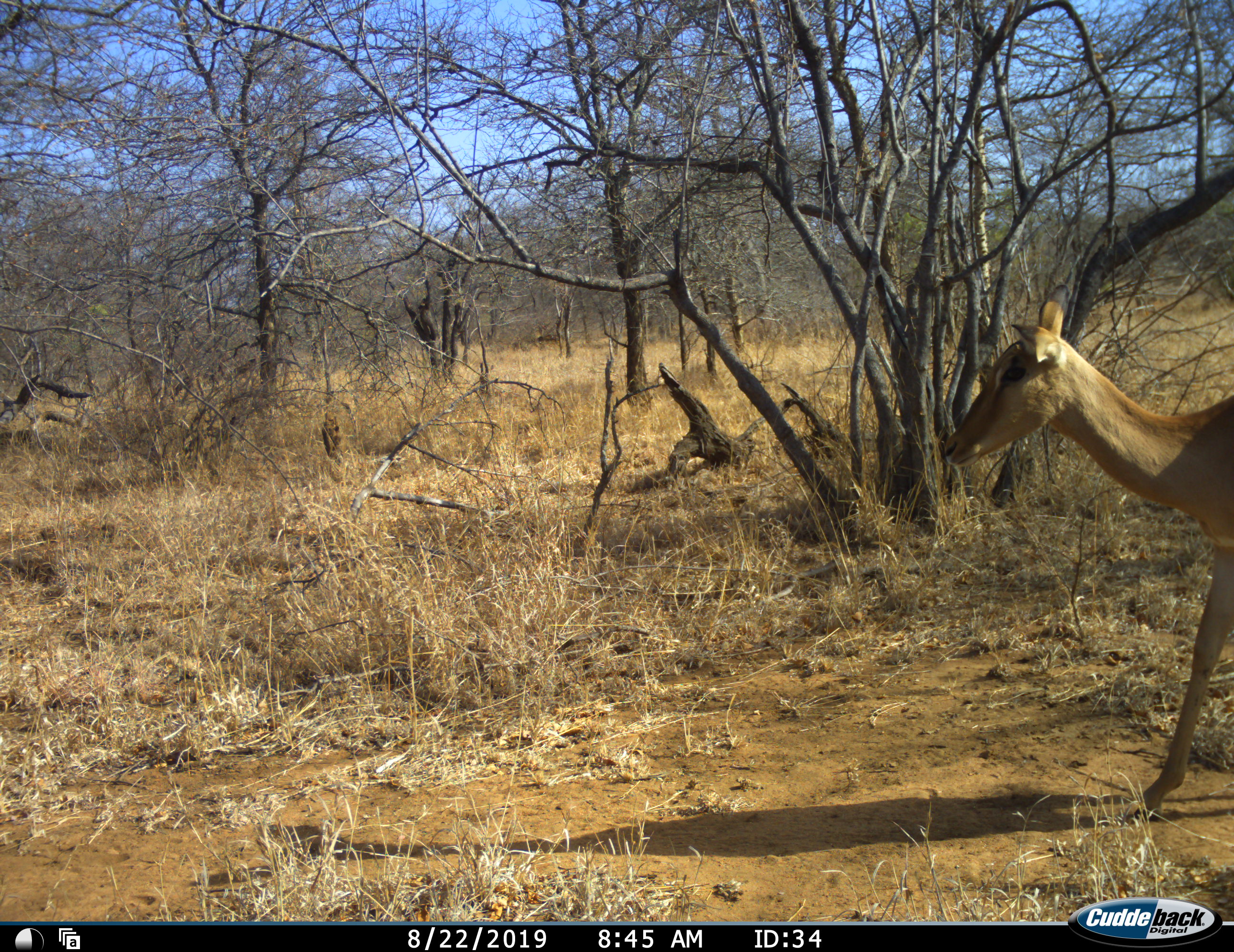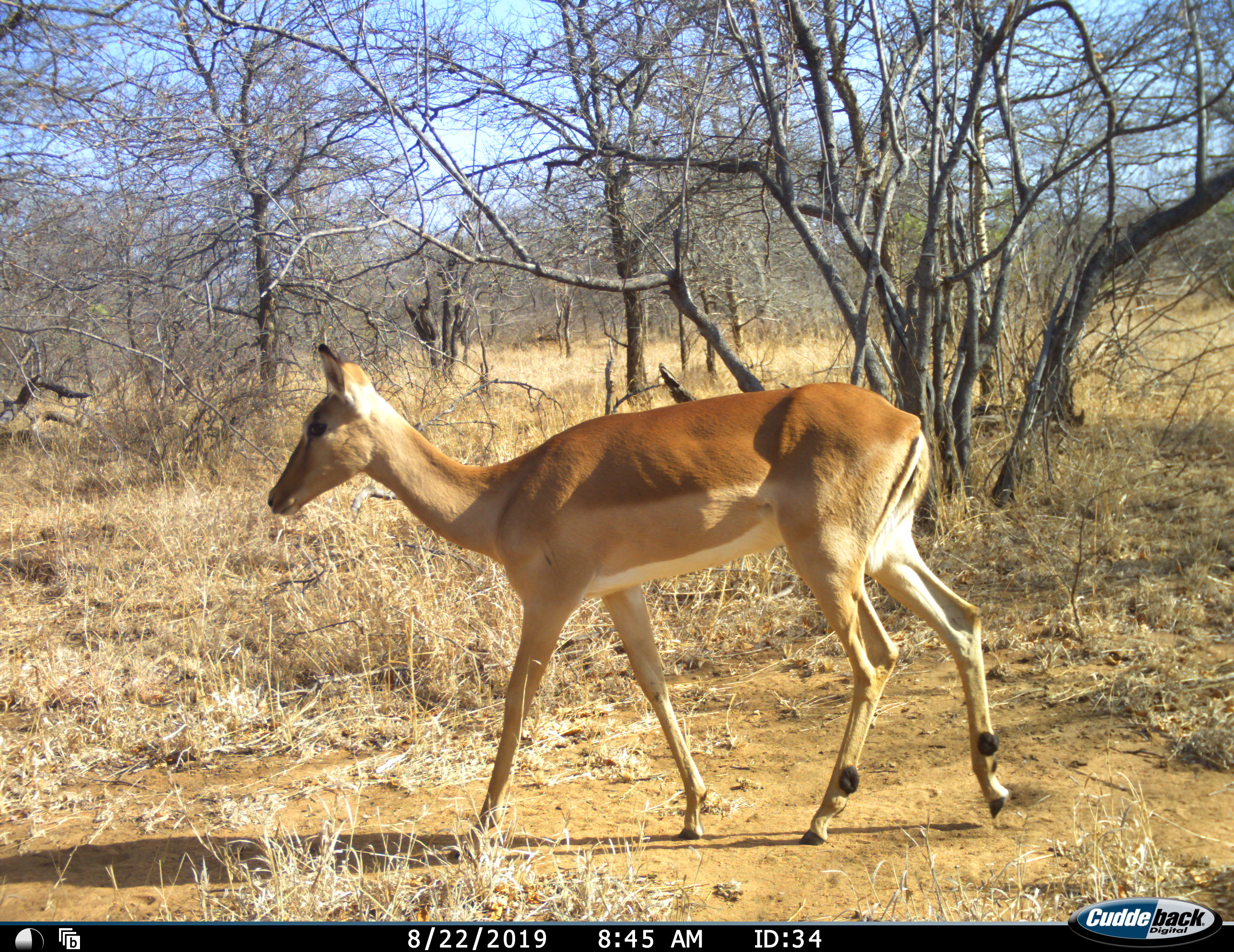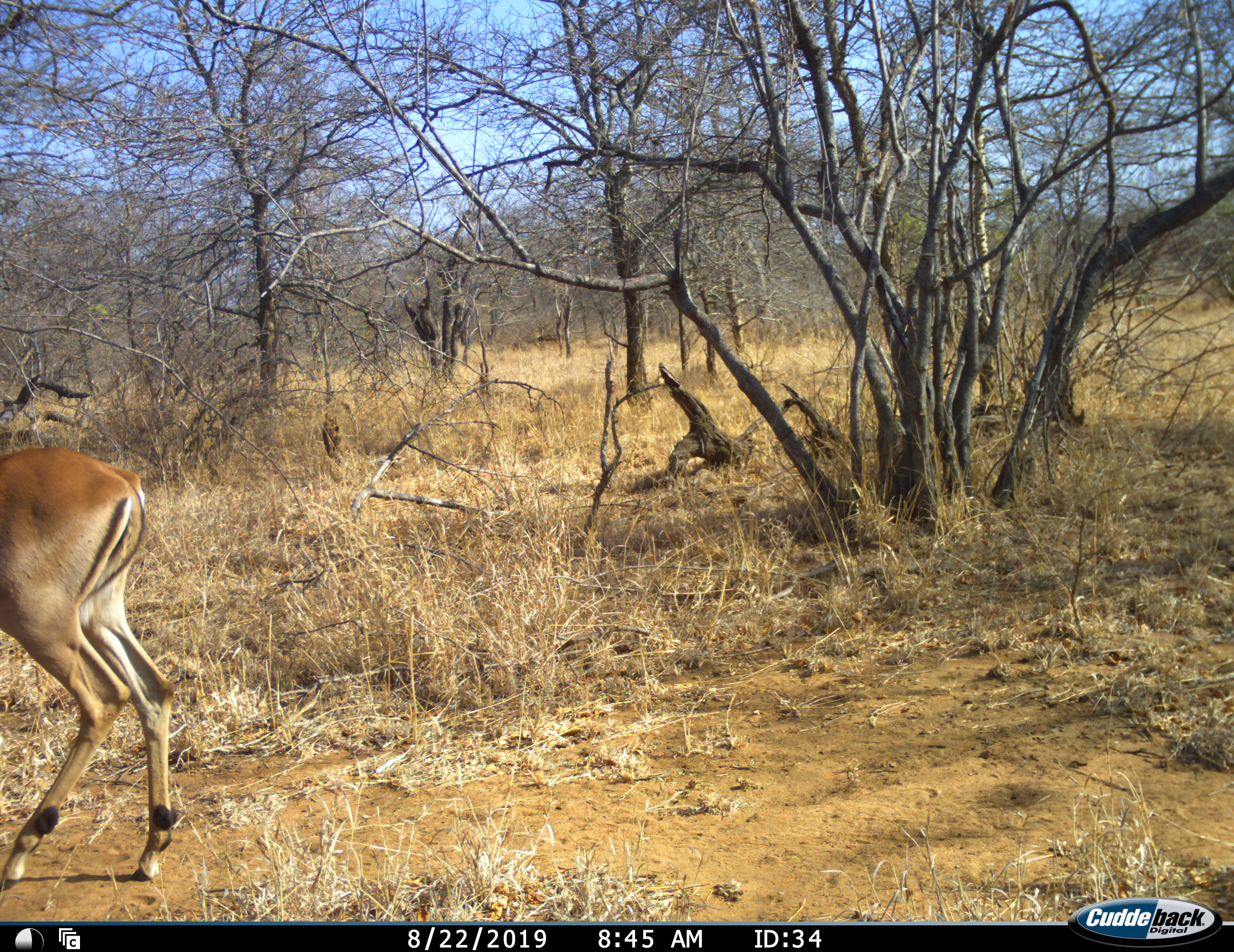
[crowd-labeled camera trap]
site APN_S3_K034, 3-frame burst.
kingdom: Animalia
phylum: Chordata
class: Mammalia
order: Artiodactyla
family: Bovidae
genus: Aepyceros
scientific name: Aepyceros melampus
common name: impala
Impala (Aepyceros melampus), count 1. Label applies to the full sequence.